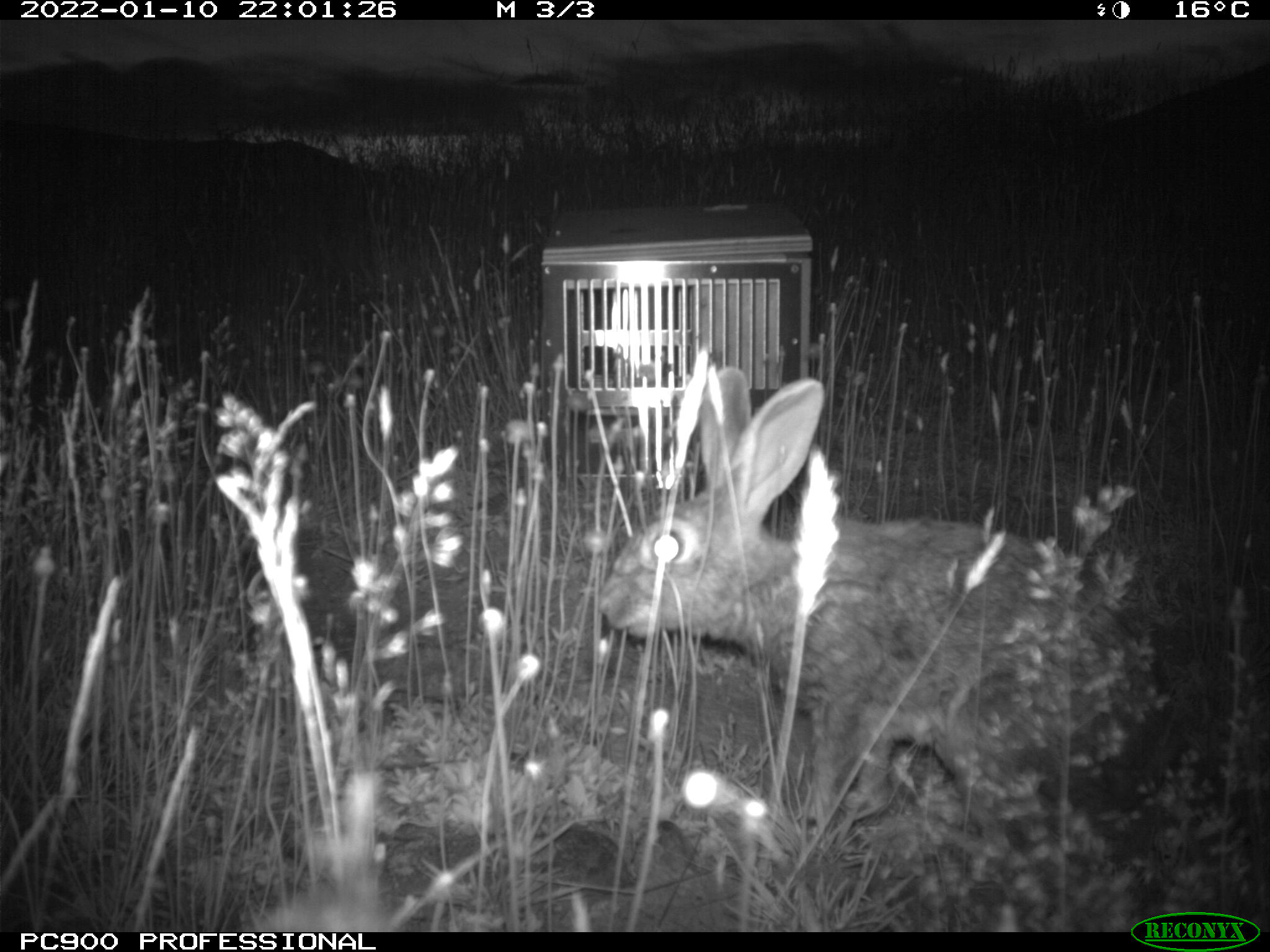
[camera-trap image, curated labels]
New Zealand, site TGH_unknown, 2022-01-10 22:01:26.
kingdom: Animalia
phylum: Chordata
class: Mammalia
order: Lagomorpha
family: Leporidae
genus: Oryctolagus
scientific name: Oryctolagus cuniculus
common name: european rabbit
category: rabbit